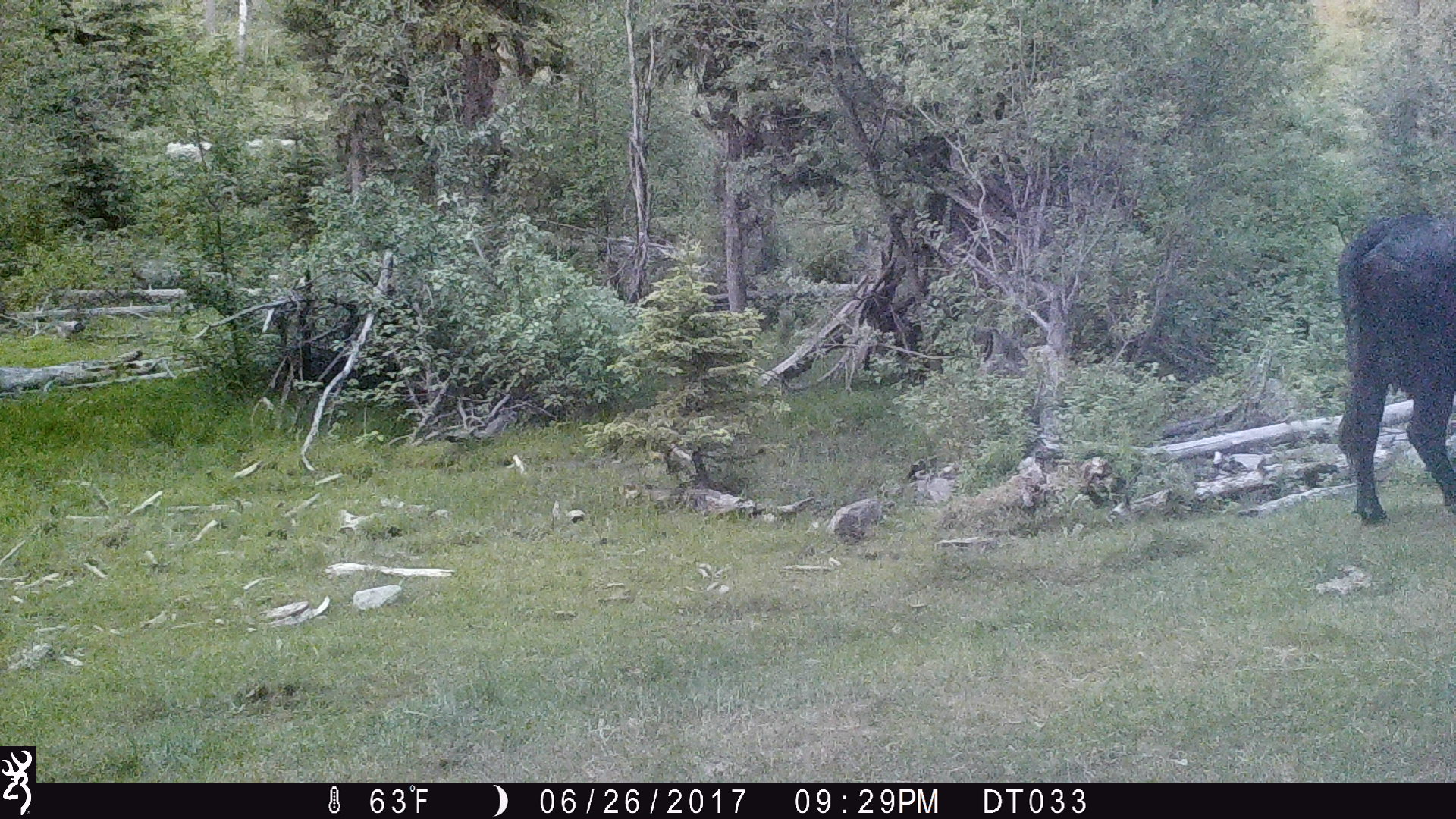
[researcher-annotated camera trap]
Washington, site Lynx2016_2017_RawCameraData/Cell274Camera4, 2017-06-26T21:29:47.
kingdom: Animalia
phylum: Chordata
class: Mammalia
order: Artiodactyla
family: Bovidae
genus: Bos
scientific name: Bos taurus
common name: domestic cattle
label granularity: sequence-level